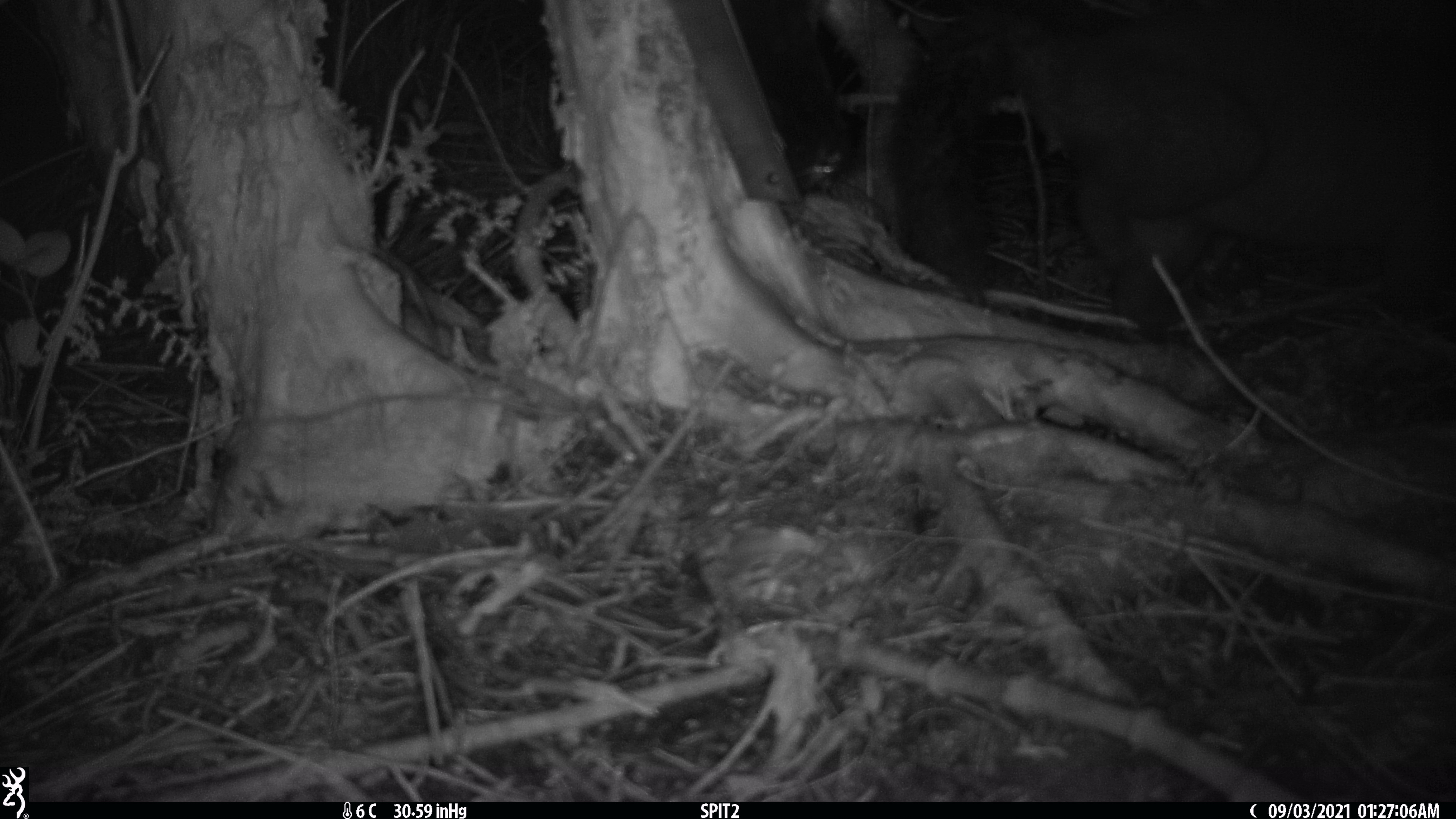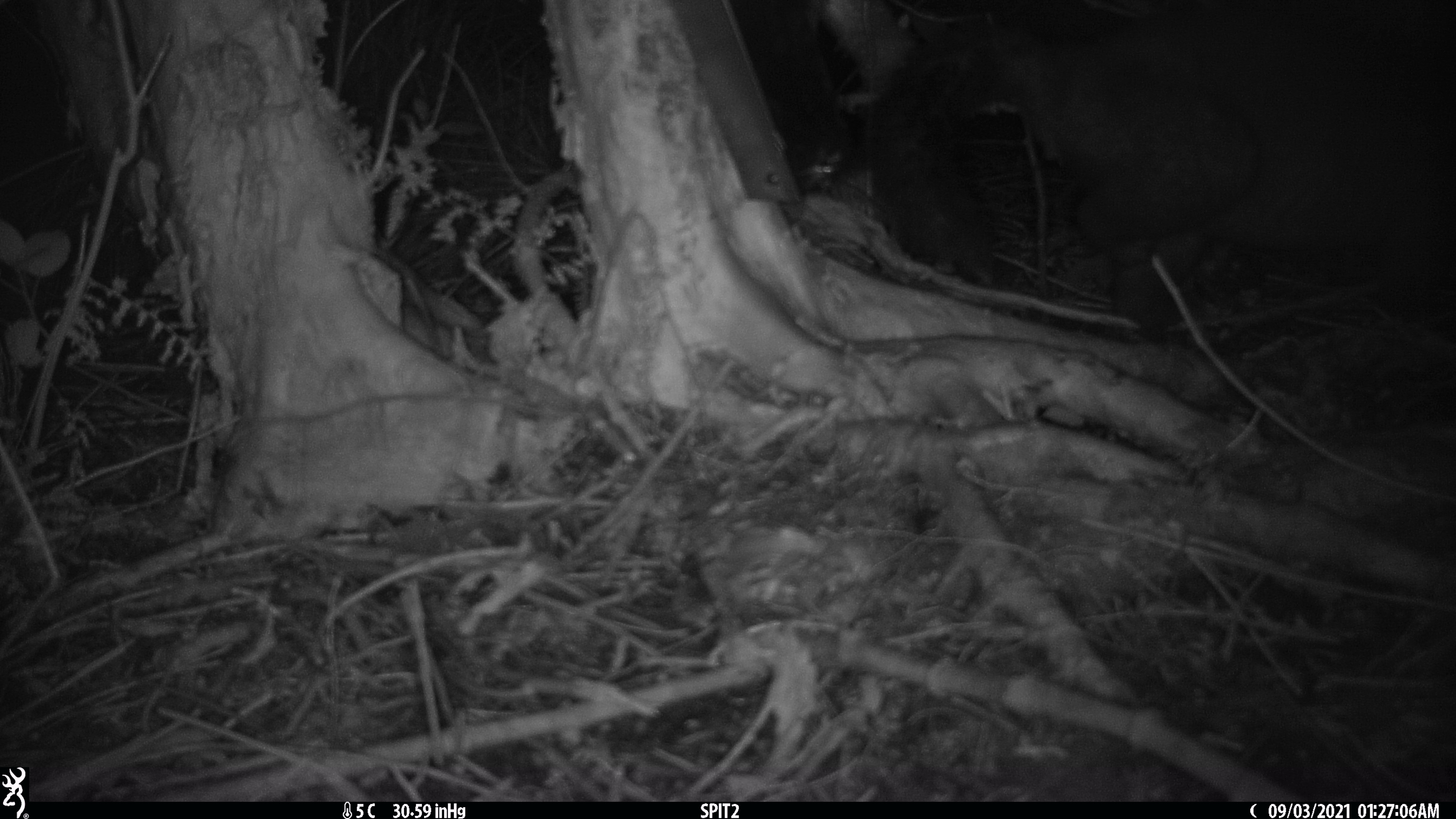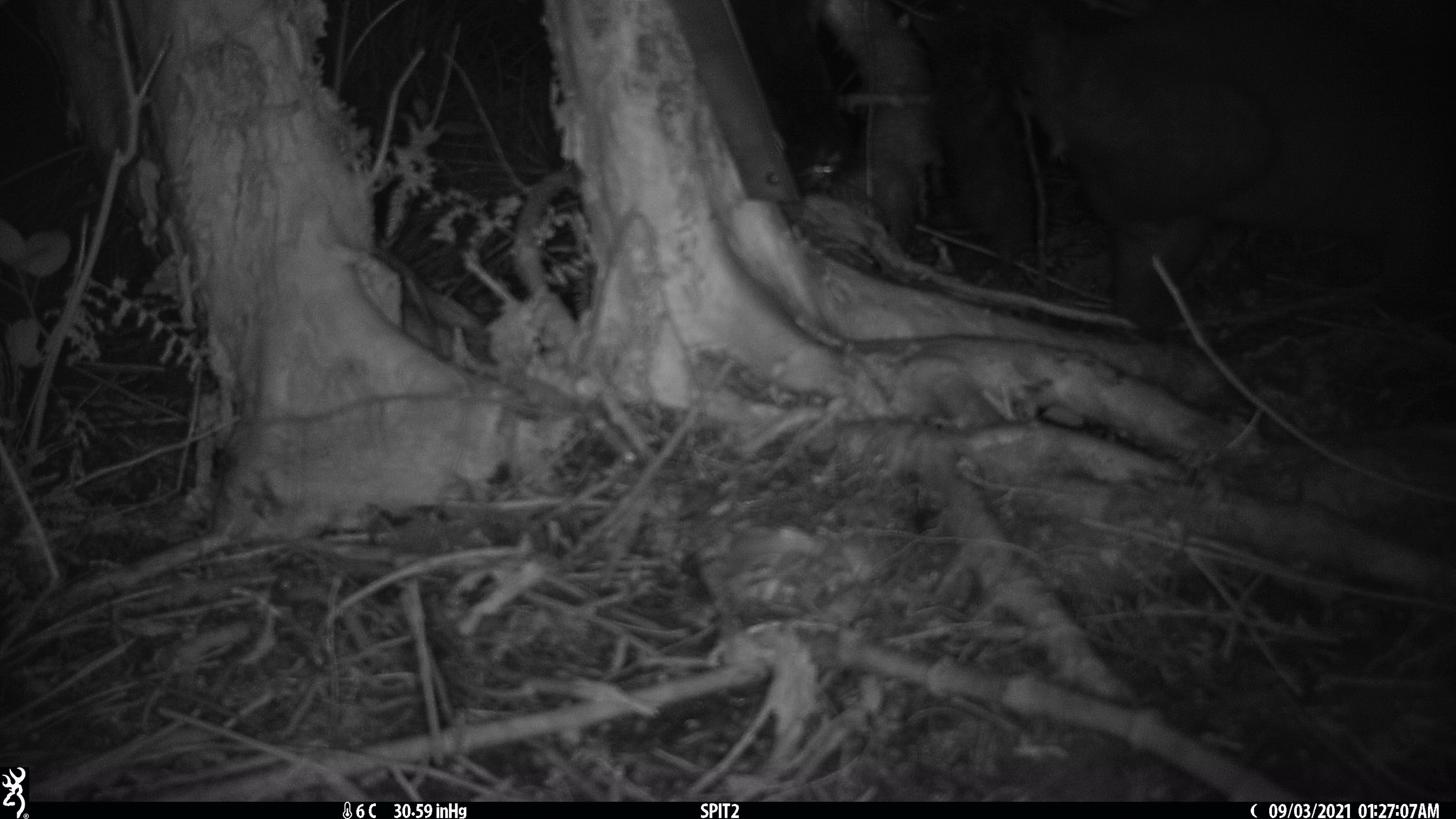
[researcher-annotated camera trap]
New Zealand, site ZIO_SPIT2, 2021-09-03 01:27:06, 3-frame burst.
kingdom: Animalia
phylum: Chordata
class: Mammalia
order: Diprotodontia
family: Phalangeridae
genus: Trichosurus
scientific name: Trichosurus vulpecula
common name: common brushtail possum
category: possum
Possum (common brushtail possum) (Trichosurus vulpecula).